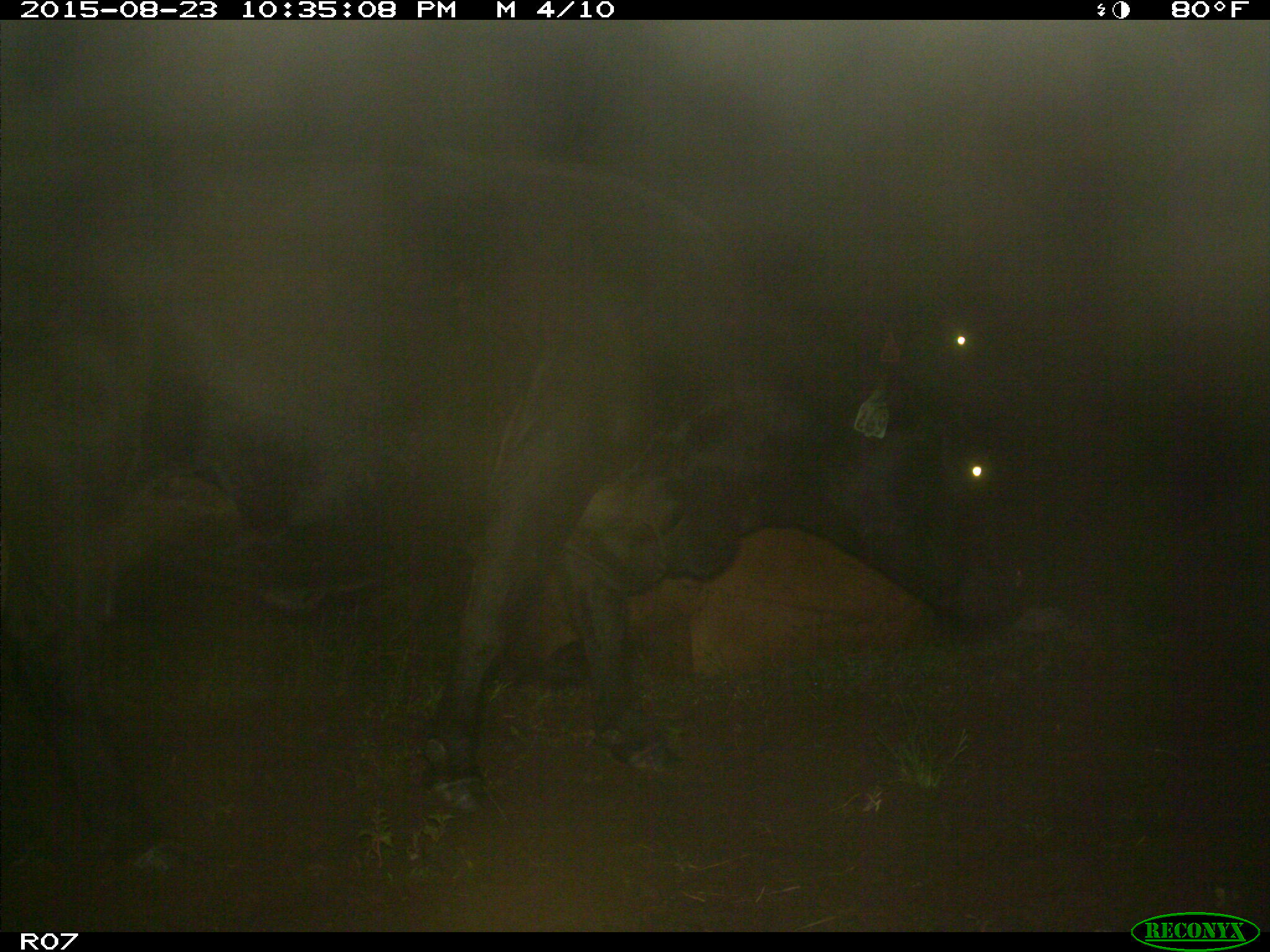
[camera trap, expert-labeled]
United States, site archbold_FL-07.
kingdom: Animalia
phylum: Chordata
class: Mammalia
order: Artiodactyla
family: Bovidae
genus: Bos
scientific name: Bos taurus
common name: domestic cow